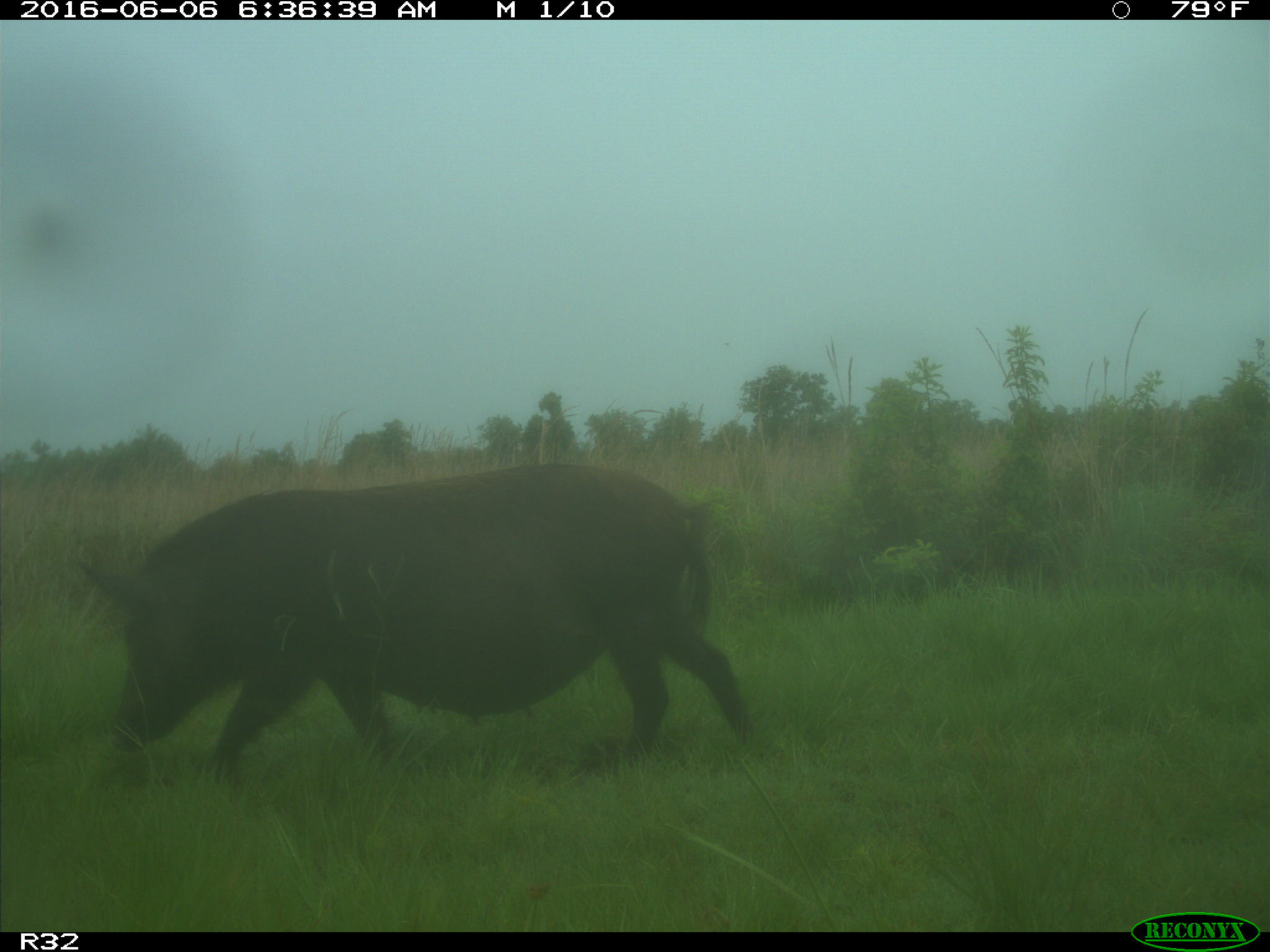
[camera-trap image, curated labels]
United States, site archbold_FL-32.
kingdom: Animalia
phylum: Chordata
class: Mammalia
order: Artiodactyla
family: Suidae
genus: Sus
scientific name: Sus scrofa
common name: wild boar